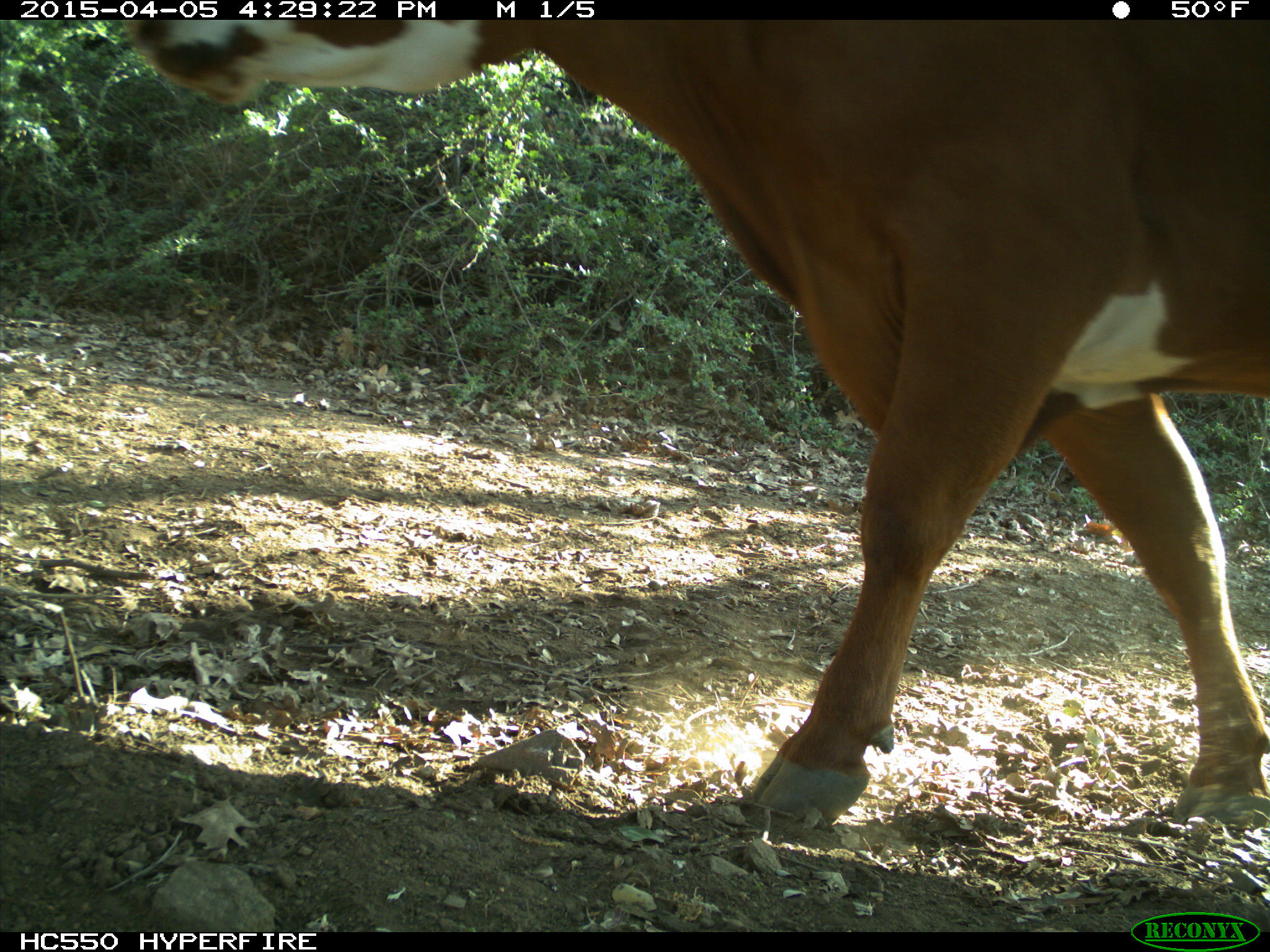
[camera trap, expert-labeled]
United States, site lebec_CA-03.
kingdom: Animalia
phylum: Chordata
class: Mammalia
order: Artiodactyla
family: Bovidae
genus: Bos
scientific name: Bos taurus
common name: domestic cow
Bos taurus (domestic cow).